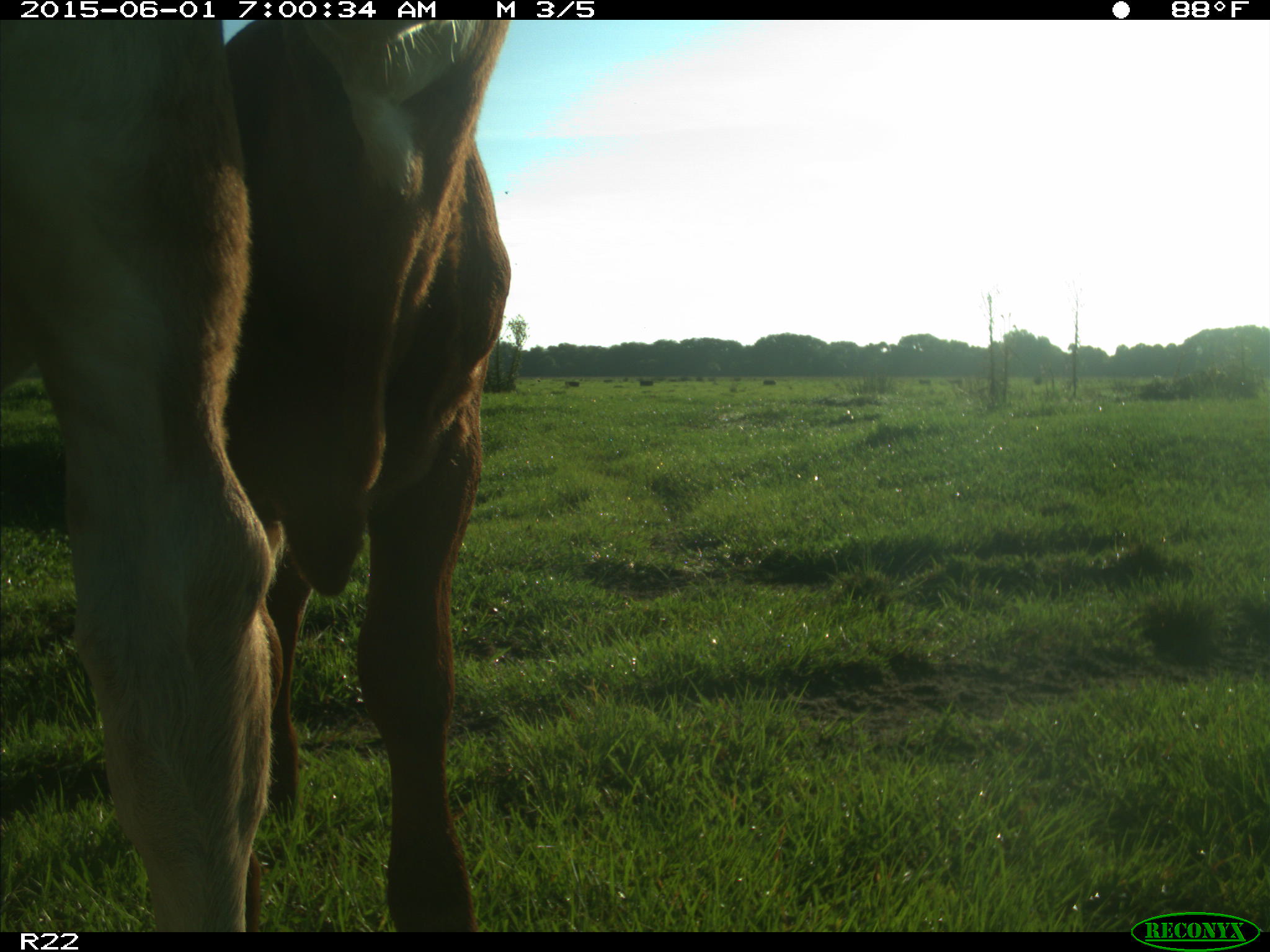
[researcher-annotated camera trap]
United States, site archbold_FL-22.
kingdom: Animalia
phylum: Chordata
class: Mammalia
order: Artiodactyla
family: Bovidae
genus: Bos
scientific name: Bos taurus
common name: domestic cow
Bos taurus (domestic cow).